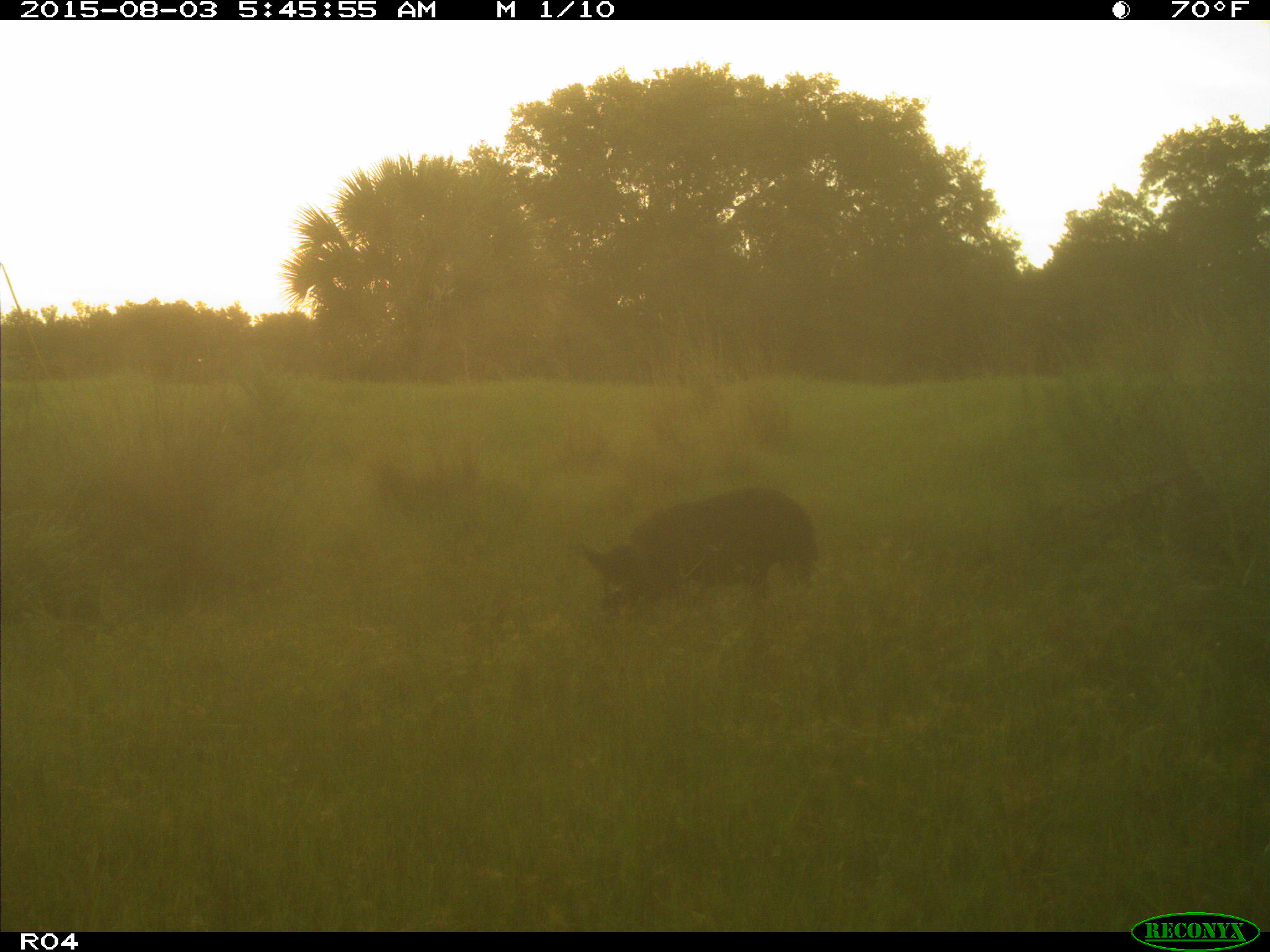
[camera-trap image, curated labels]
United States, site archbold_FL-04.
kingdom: Animalia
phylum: Chordata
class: Mammalia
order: Artiodactyla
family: Suidae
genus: Sus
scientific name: Sus scrofa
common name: wild boar